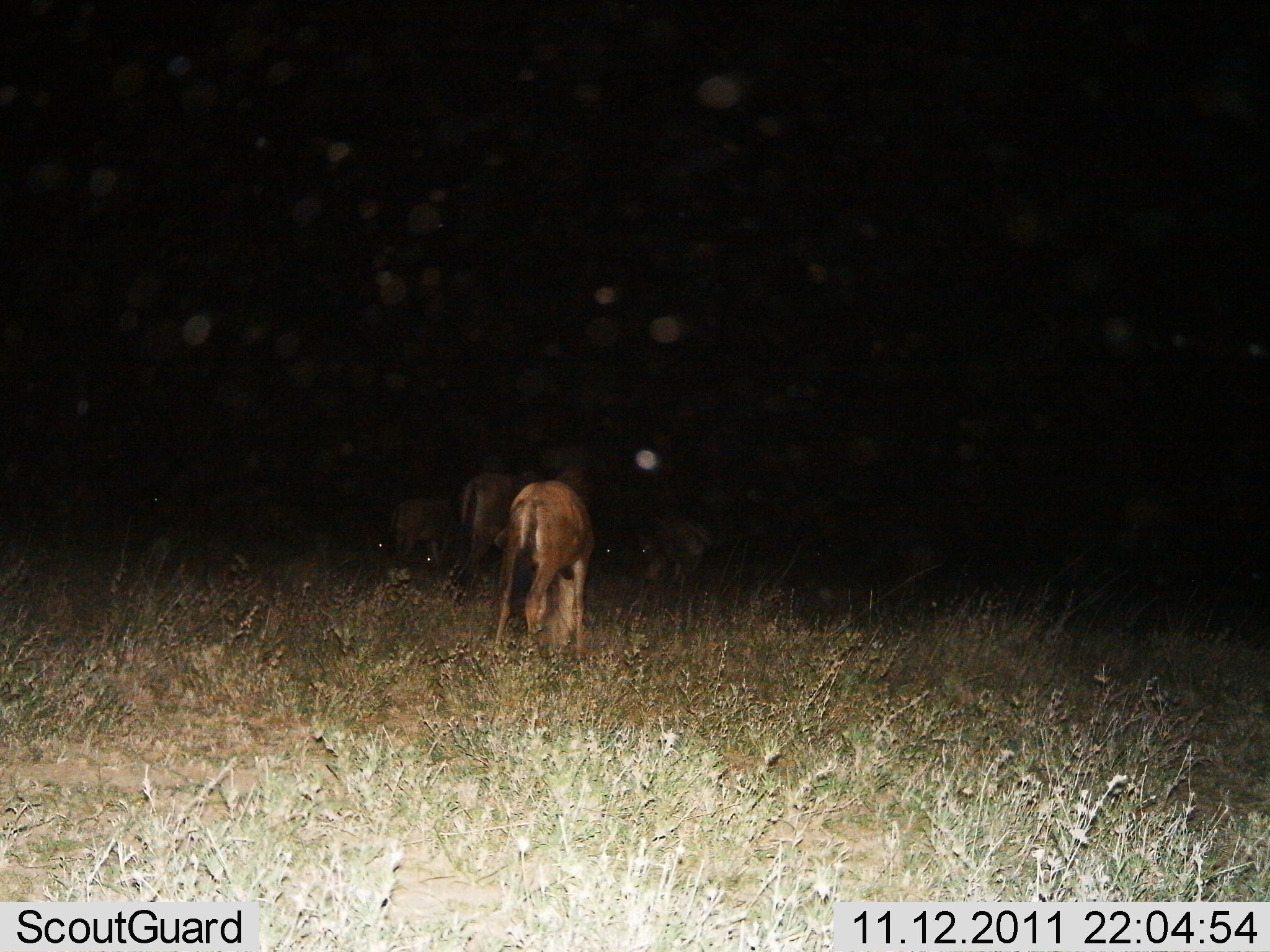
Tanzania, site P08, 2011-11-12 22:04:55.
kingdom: Animalia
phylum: Chordata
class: Mammalia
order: Artiodactyla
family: Bovidae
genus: Connochaetes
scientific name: Connochaetes taurinus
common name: blue wildebeest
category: wildebeest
Wildebeest (blue wildebeest) (Connochaetes taurinus), count 4. Behavior (volunteer vote fractions): standing 33%, resting 22%, moving 11%, interacting 0%. Young present (vote fraction): 11%. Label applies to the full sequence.